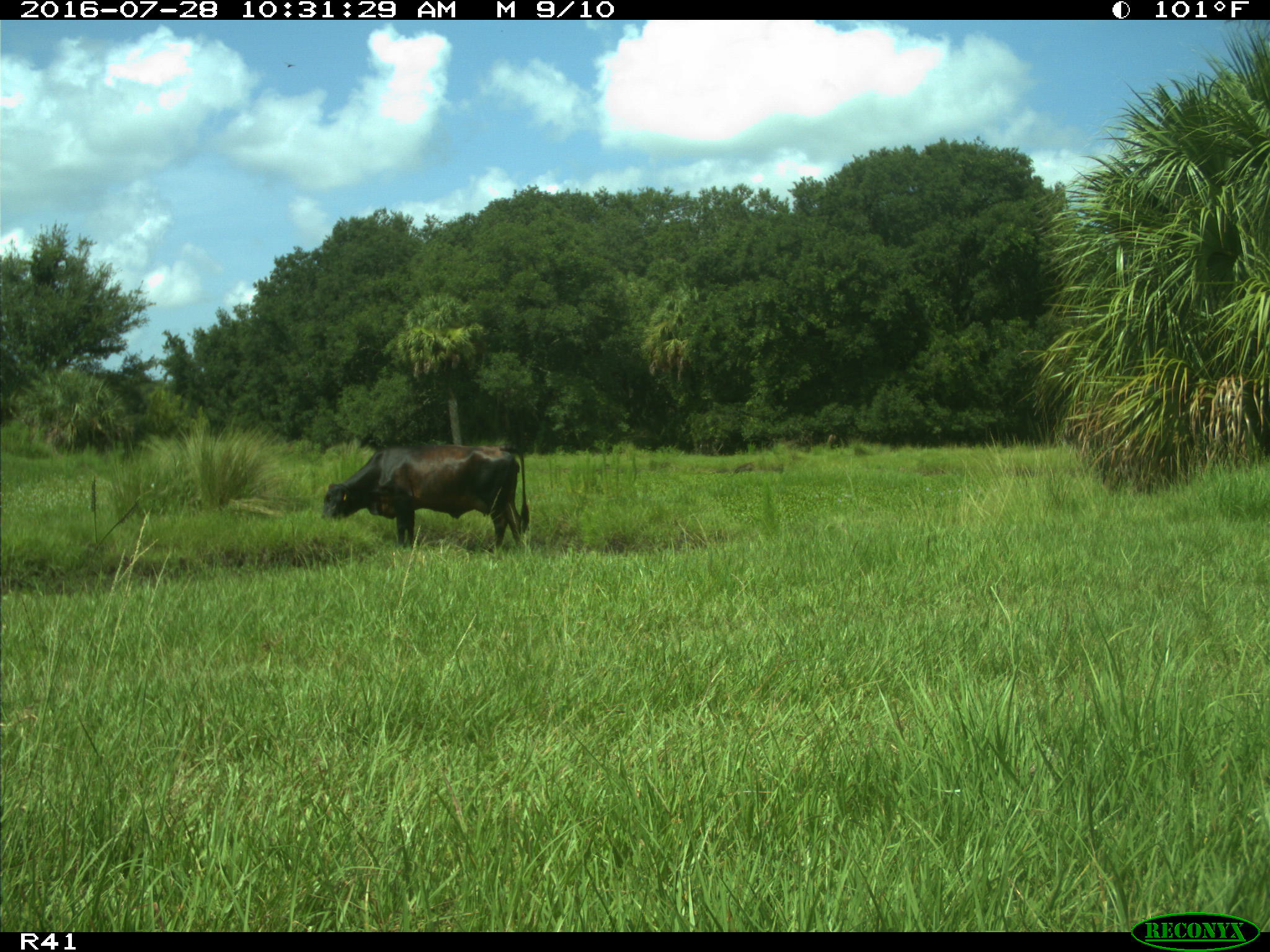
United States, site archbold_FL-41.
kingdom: Animalia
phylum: Chordata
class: Mammalia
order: Artiodactyla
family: Bovidae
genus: Bos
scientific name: Bos taurus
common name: domestic cow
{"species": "Bos taurus (domestic cow)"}